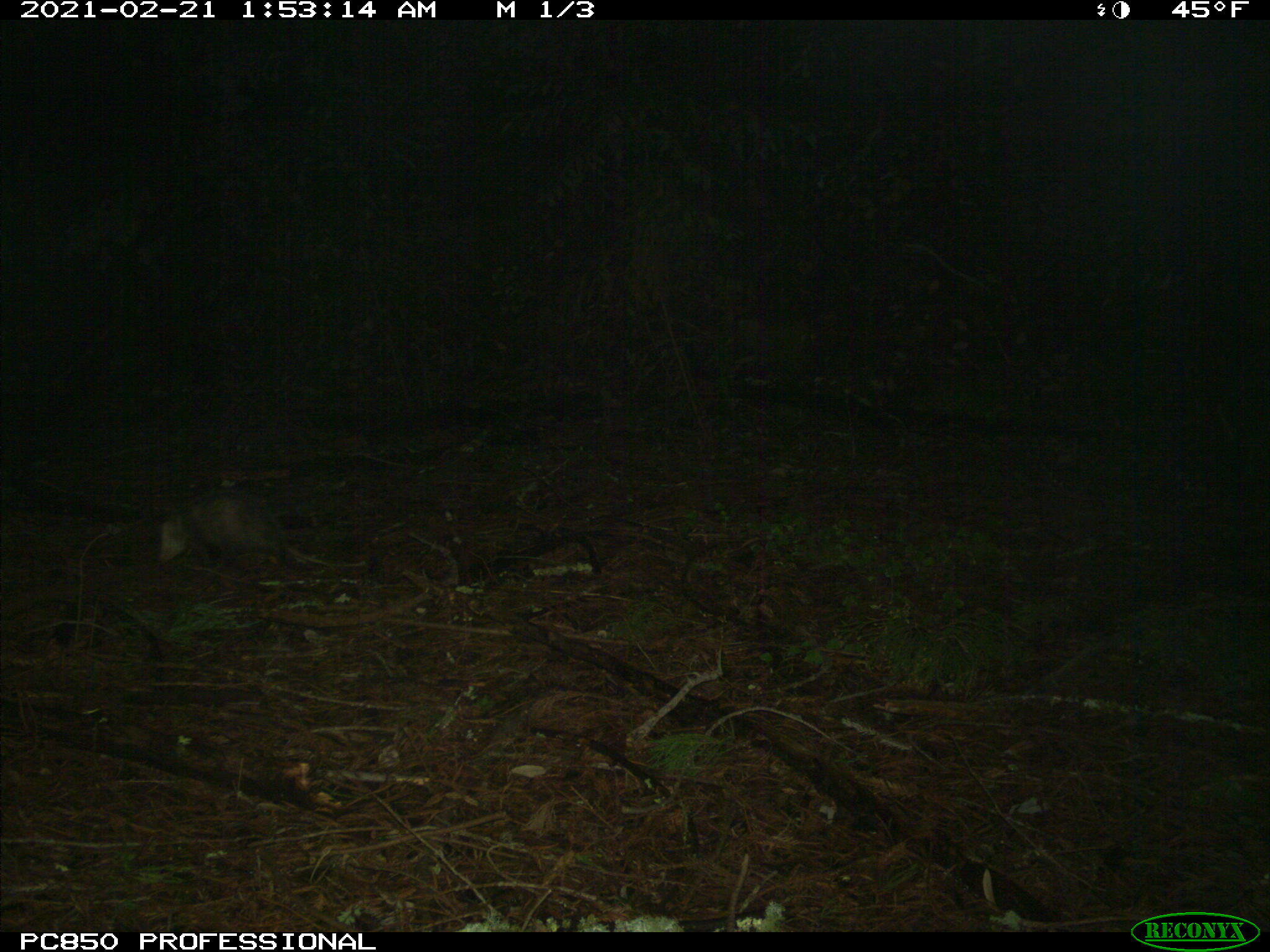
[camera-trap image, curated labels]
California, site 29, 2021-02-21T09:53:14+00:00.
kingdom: Animalia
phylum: Chordata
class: Mammalia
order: Didelphimorphia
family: Didelphidae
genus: Didelphis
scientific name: Didelphis virginiana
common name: virginia opossum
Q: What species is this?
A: Virginia opossum (Didelphis virginiana).